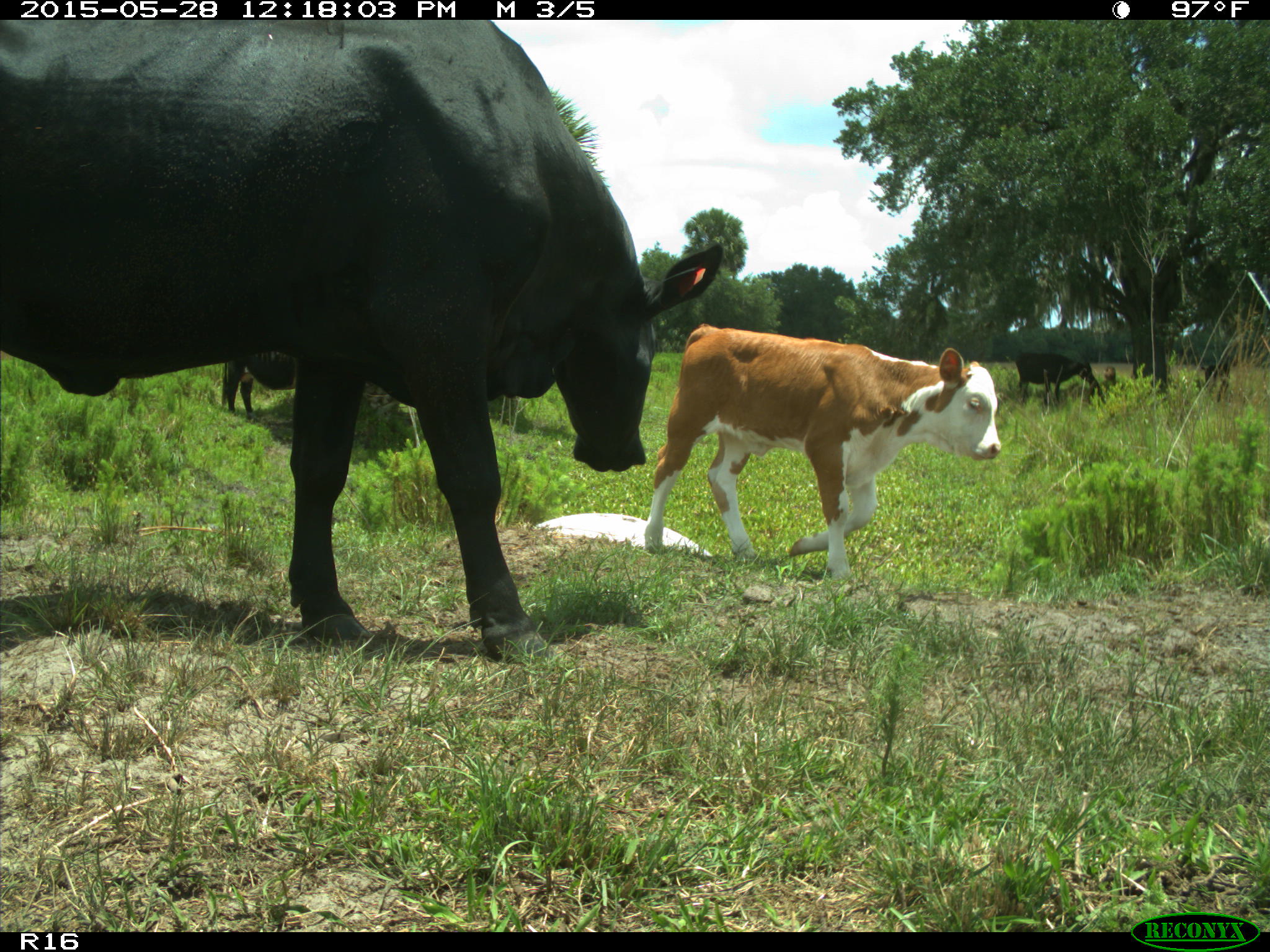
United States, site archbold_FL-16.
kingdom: Animalia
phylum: Chordata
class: Mammalia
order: Artiodactyla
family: Bovidae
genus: Bos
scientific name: Bos taurus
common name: domestic cow